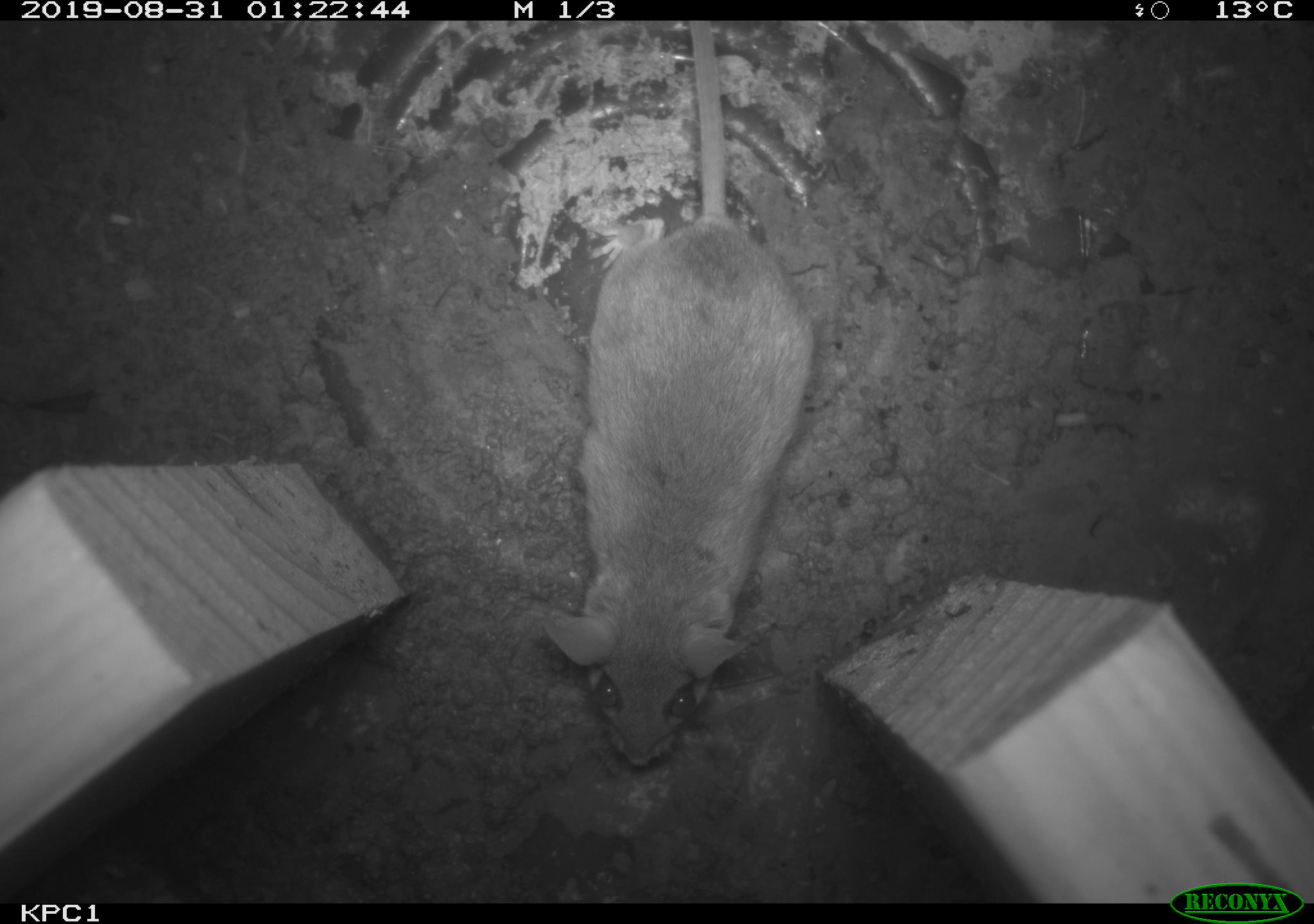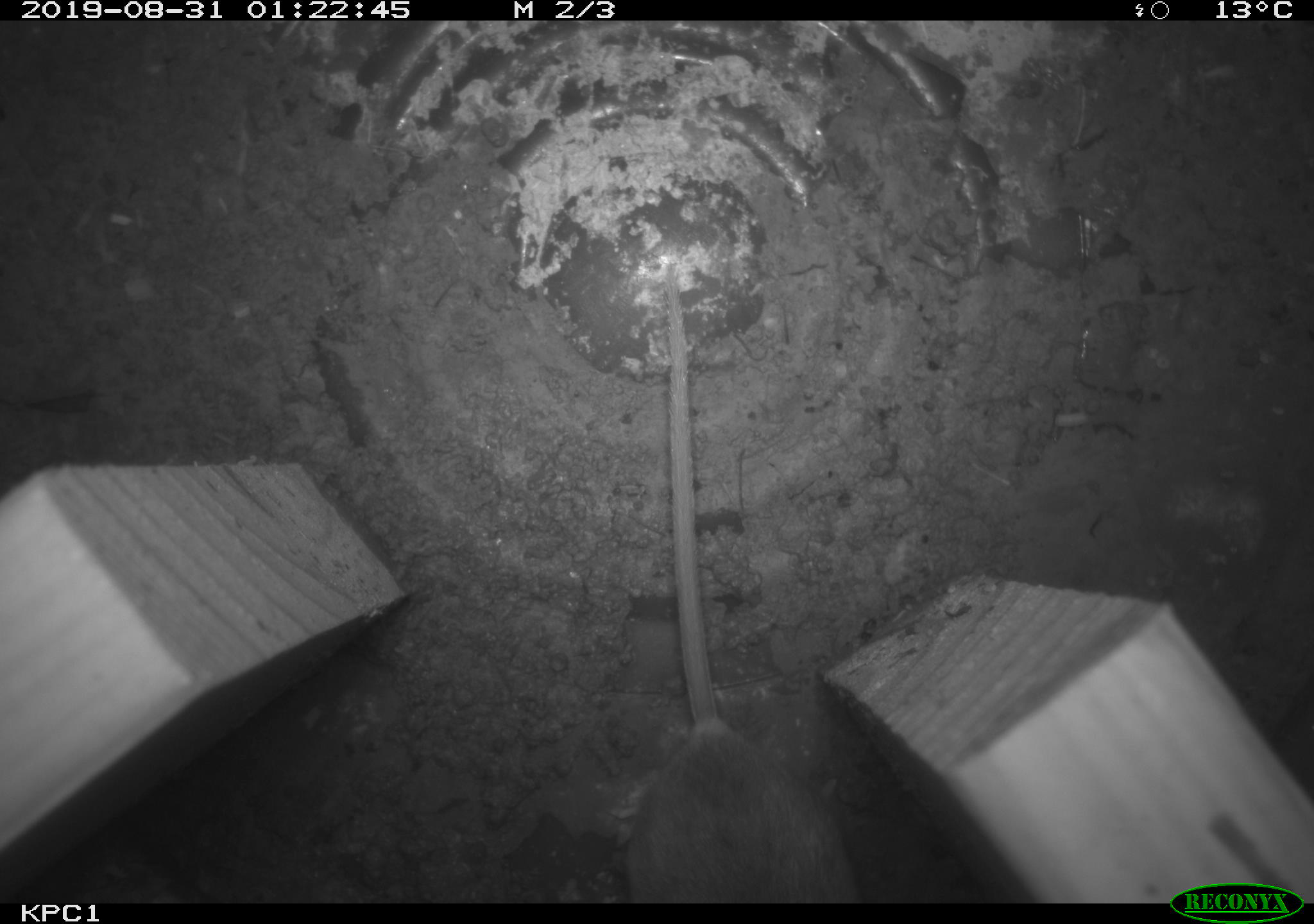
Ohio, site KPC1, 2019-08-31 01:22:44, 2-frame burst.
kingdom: Animalia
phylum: Chordata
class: Mammalia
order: Rodentia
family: Cricetidae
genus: Peromyscus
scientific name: Peromyscus leucopus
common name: white-footed mouse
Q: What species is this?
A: White-footed mouse (Peromyscus leucopus).